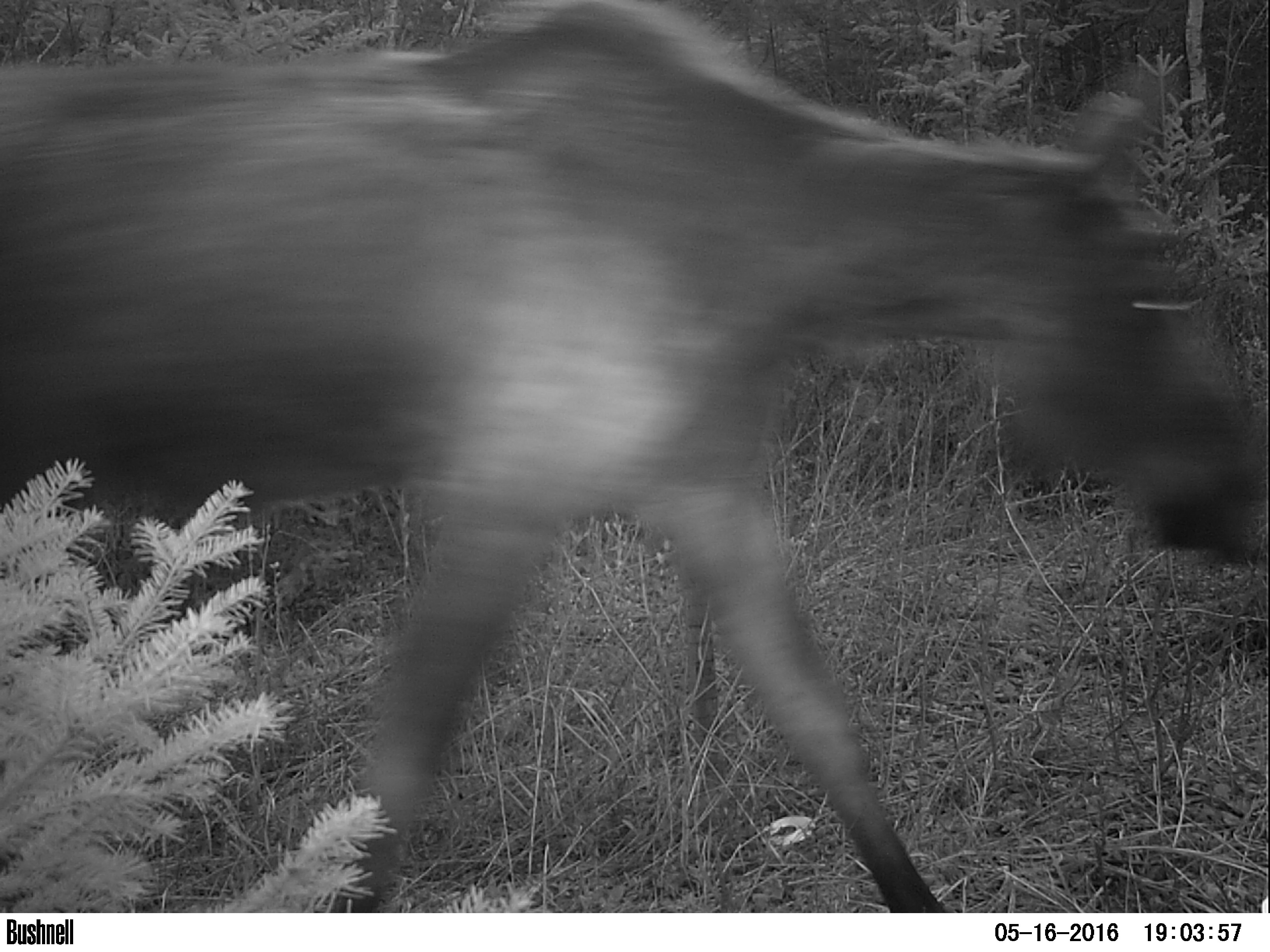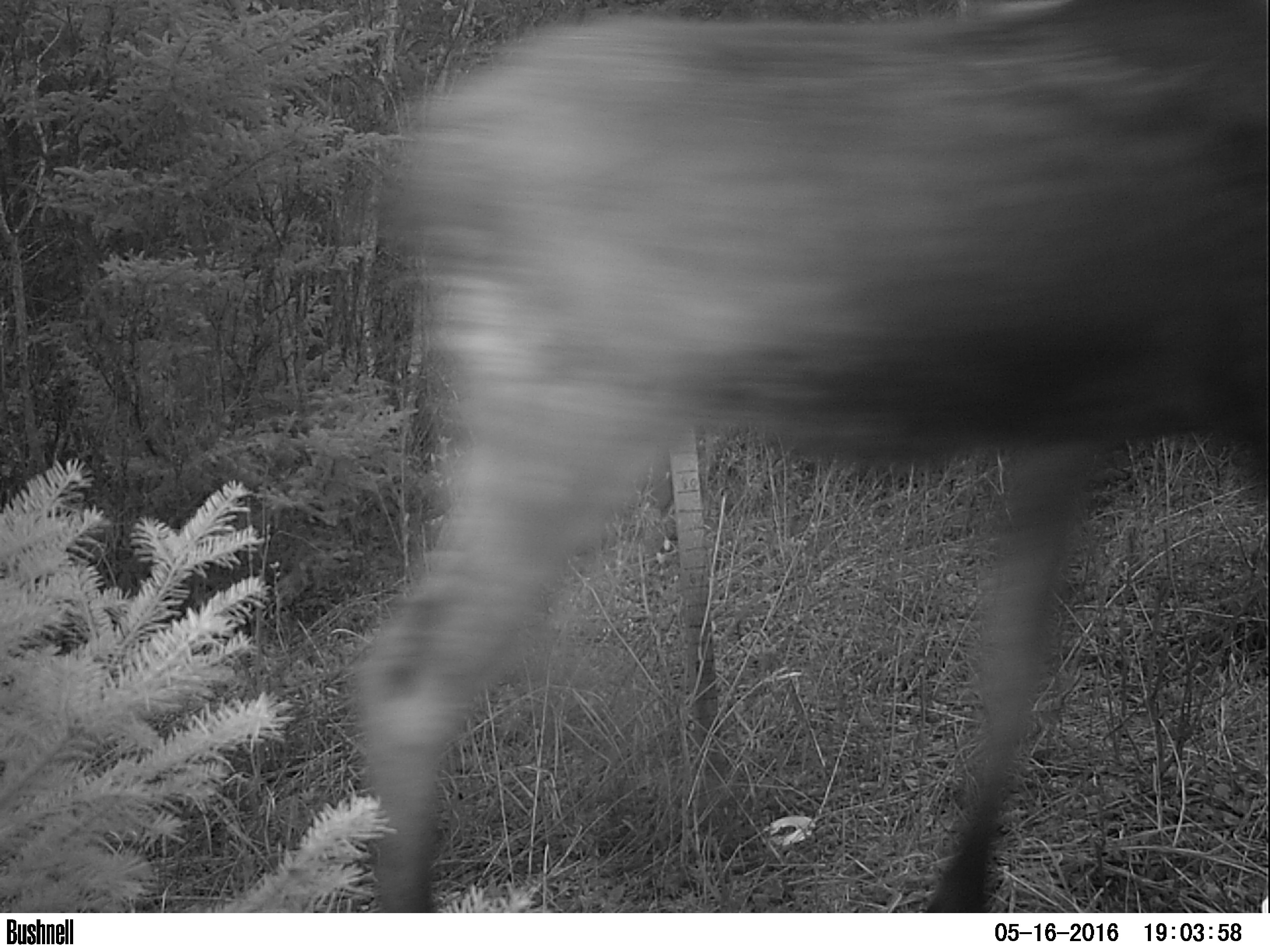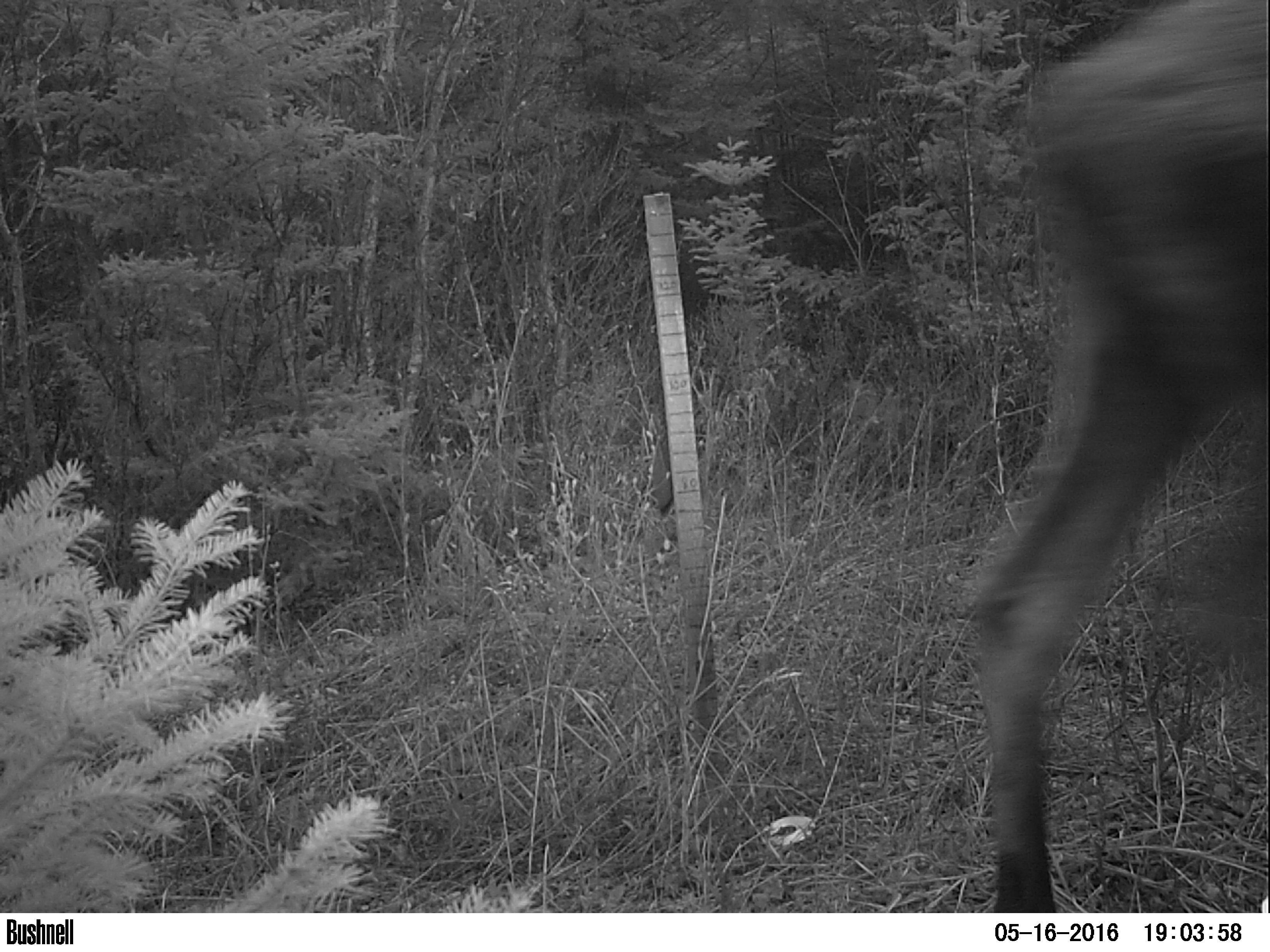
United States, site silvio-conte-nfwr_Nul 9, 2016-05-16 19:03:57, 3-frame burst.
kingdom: Animalia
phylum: Chordata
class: Mammalia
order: Artiodactyla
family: Cervidae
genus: Alces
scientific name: Alces alces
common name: moose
Moose (Alces alces).